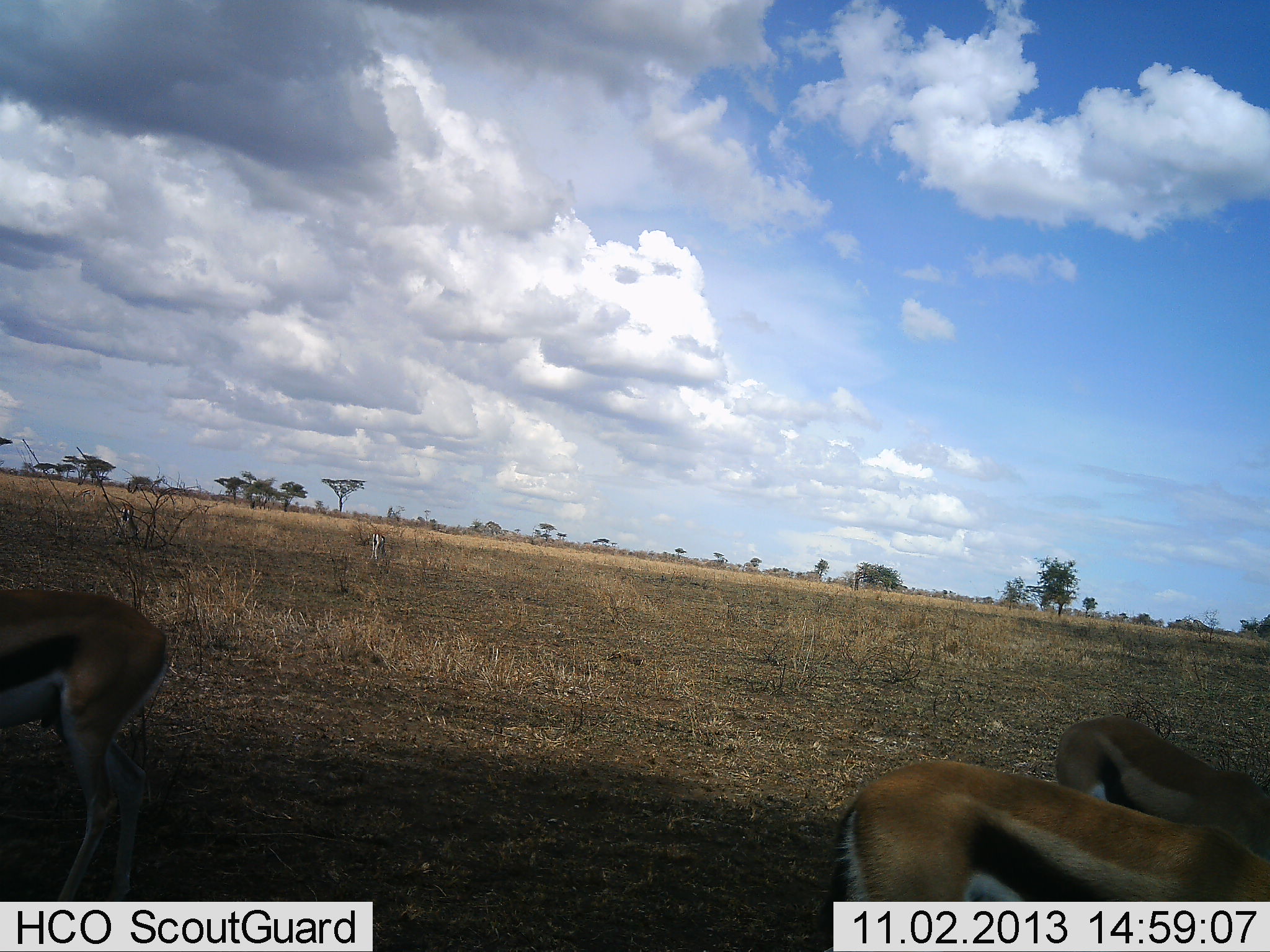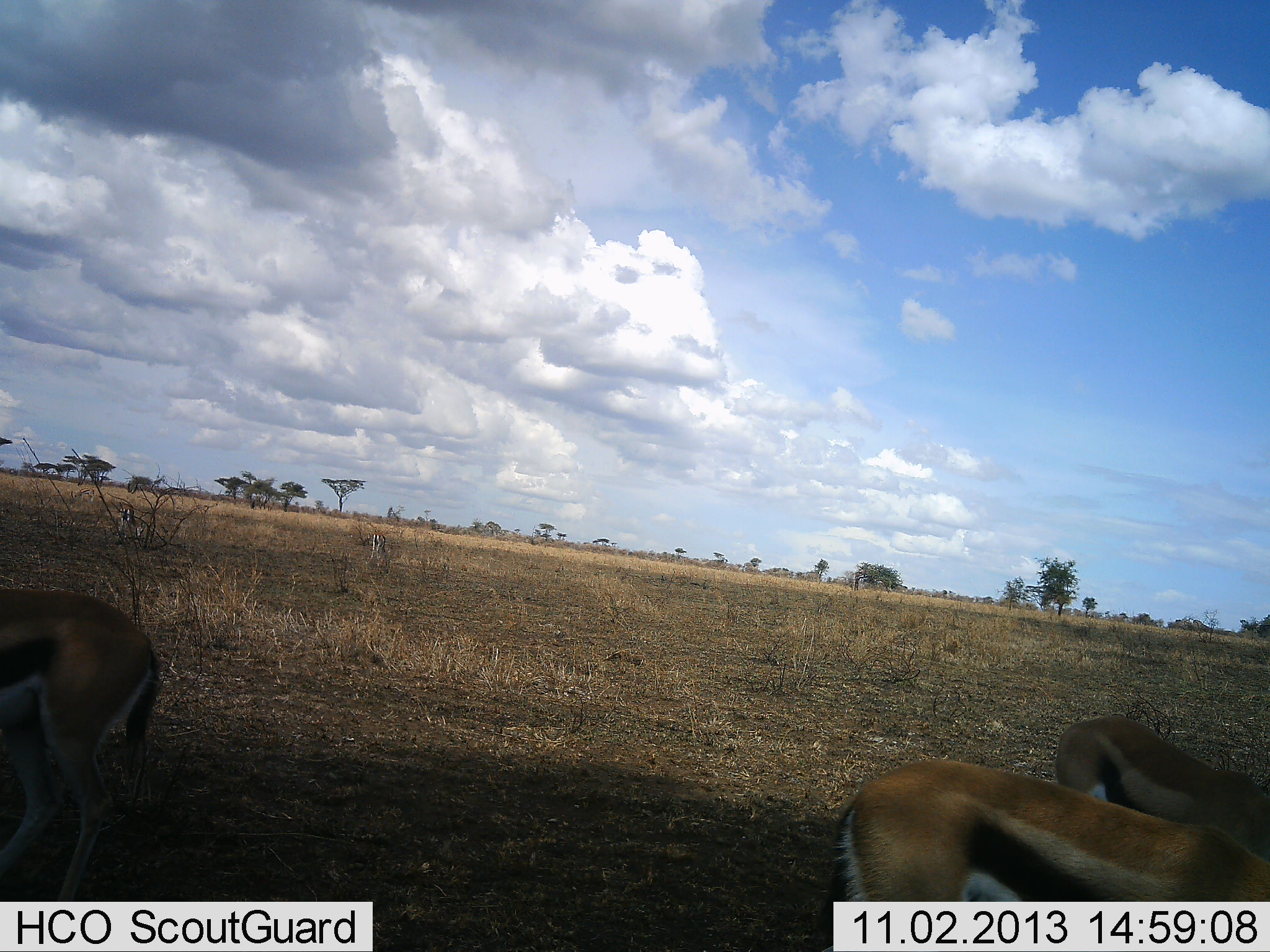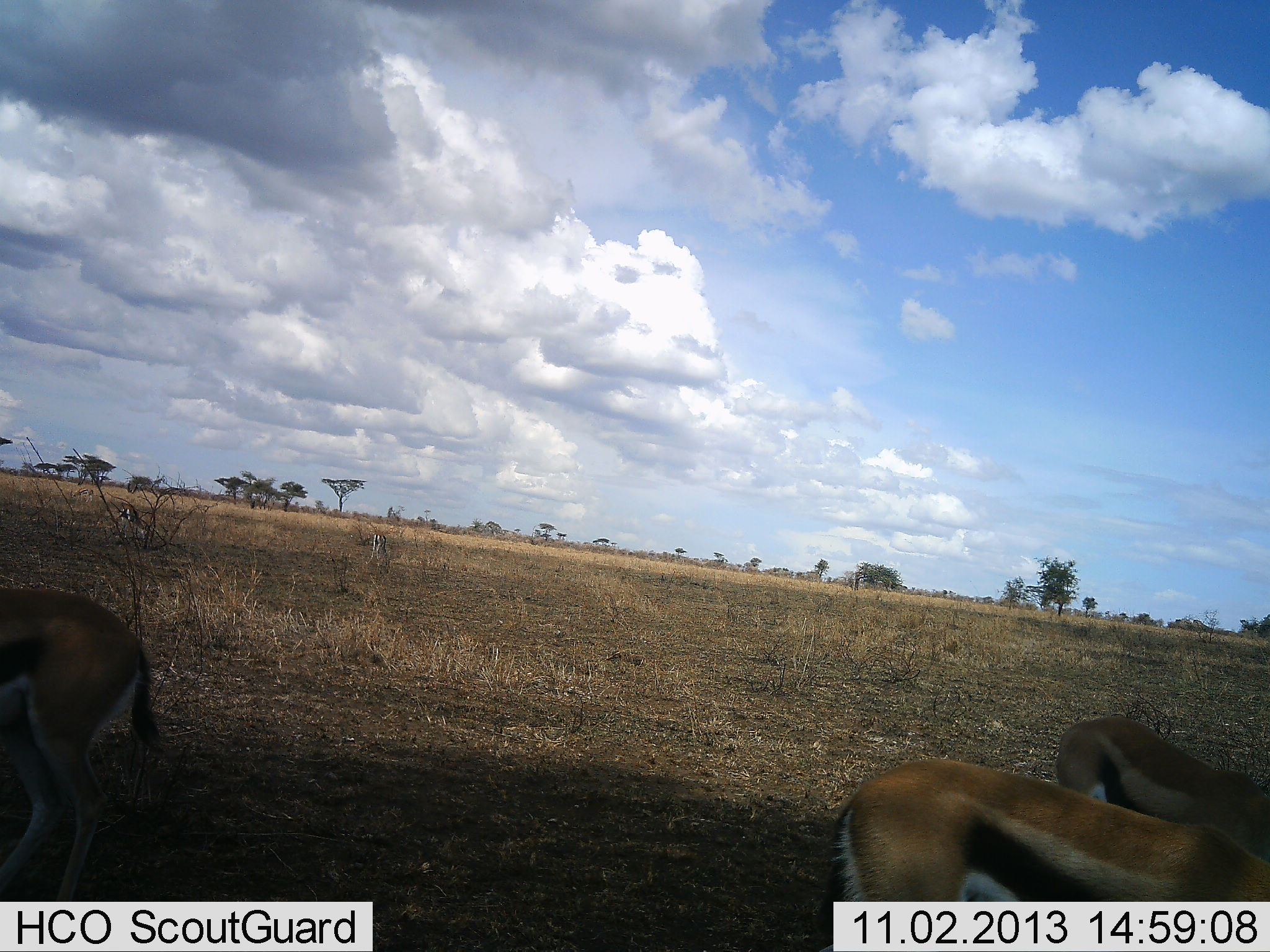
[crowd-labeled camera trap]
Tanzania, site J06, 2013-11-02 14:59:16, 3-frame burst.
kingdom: Animalia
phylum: Chordata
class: Mammalia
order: Artiodactyla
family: Bovidae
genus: Eudorcas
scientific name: Eudorcas thomsonii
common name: thomson's gazelle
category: gazellethomsons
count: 3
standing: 46%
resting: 0%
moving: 4%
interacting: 0%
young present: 0%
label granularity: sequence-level